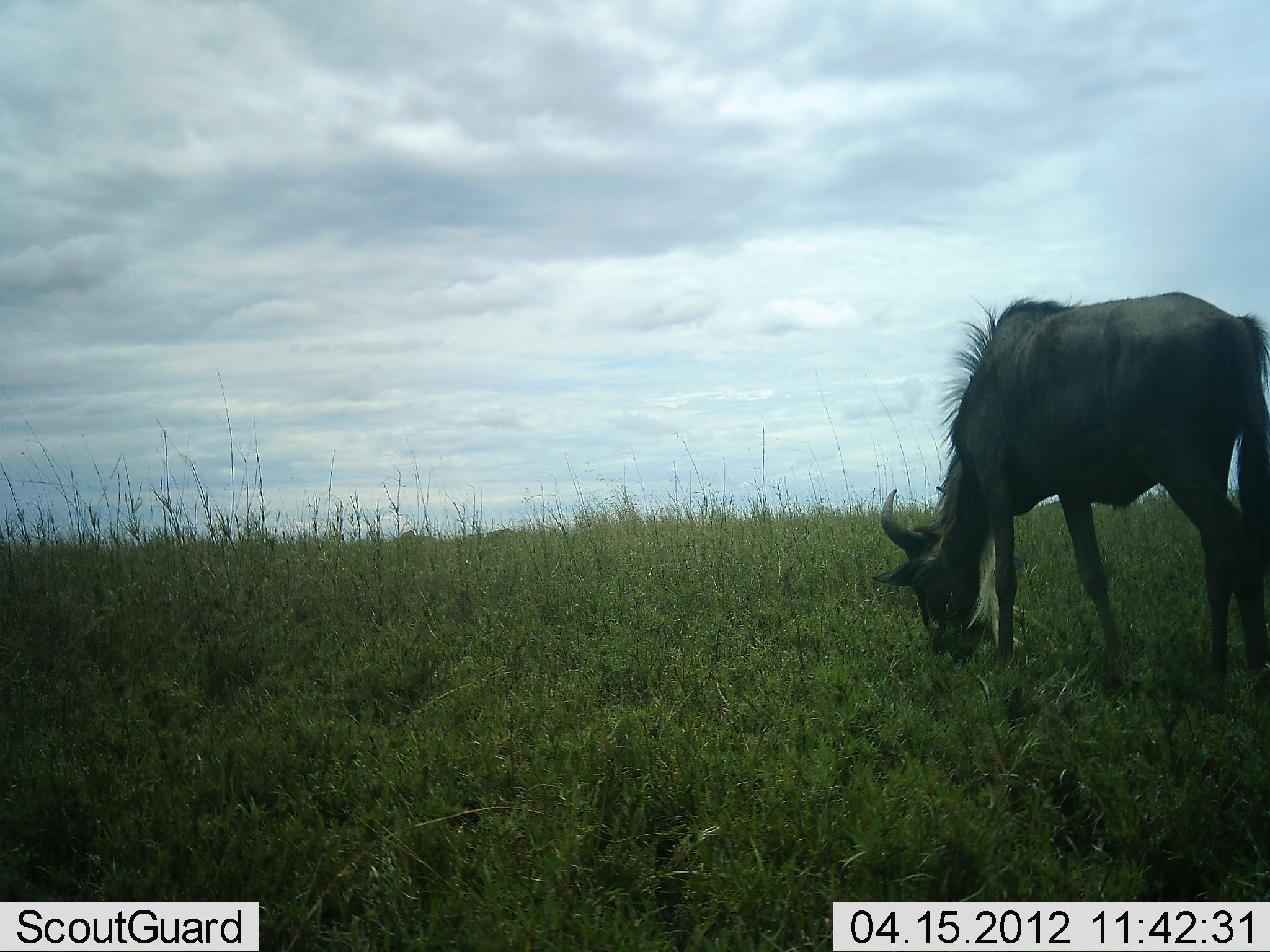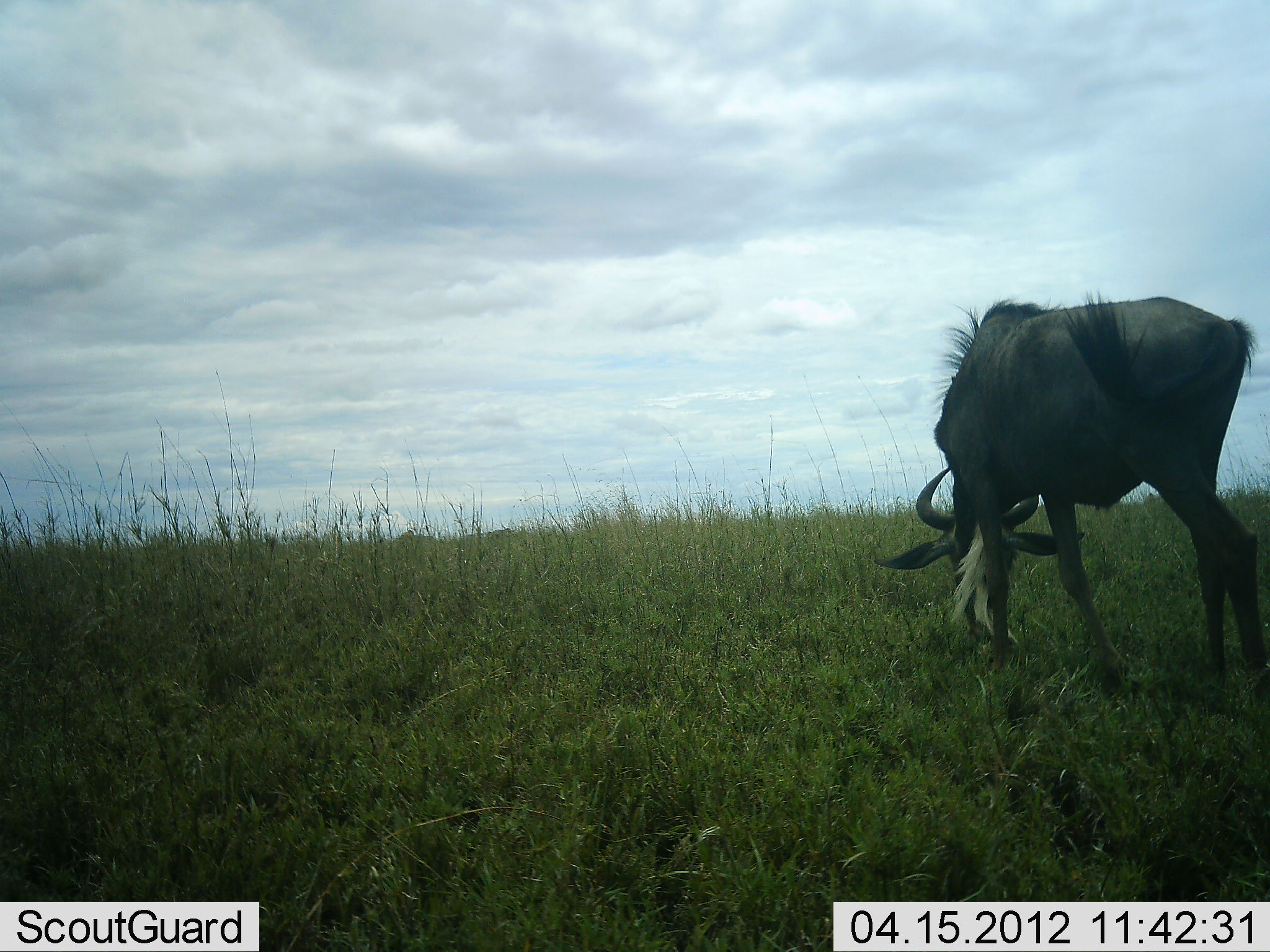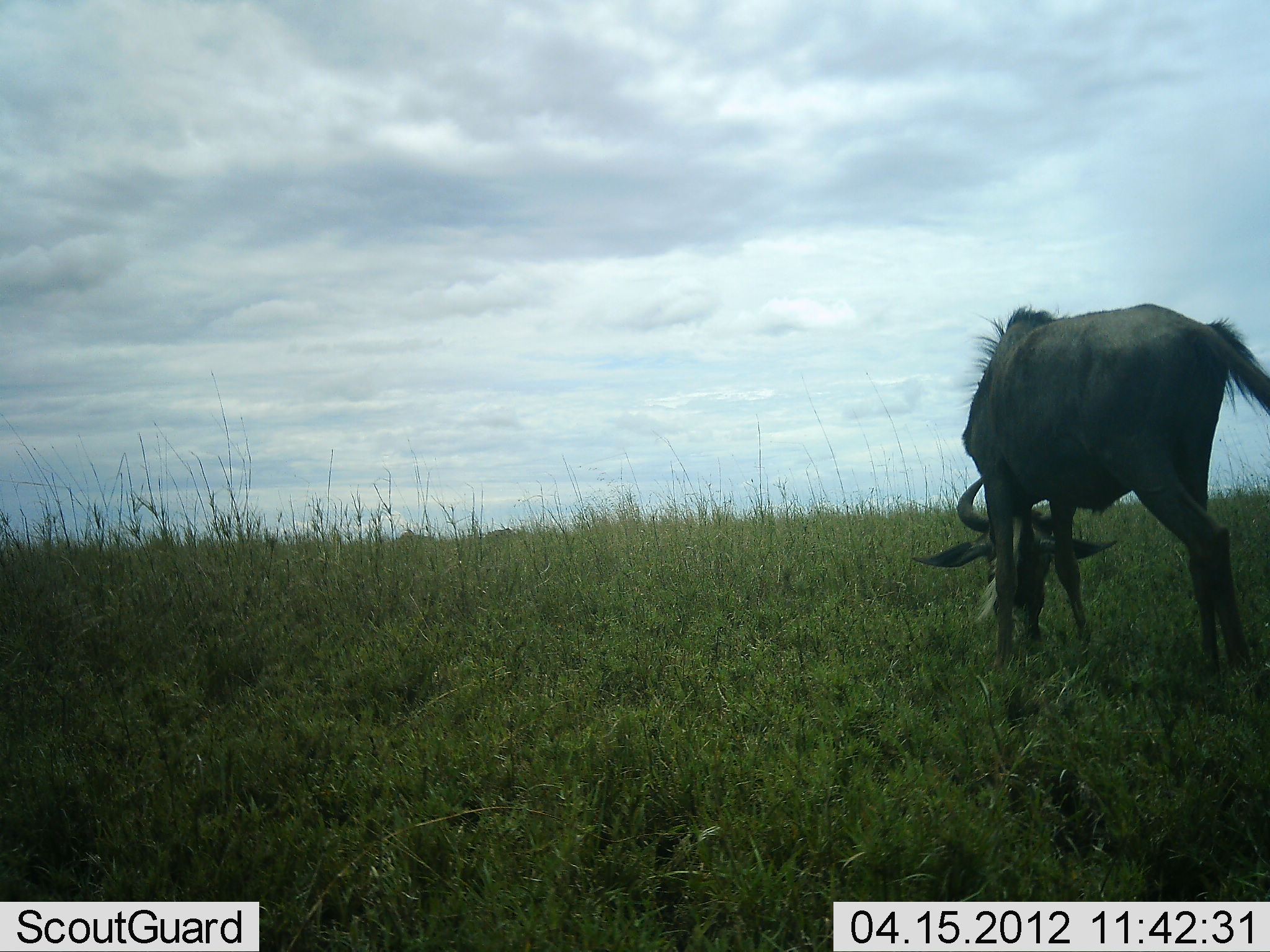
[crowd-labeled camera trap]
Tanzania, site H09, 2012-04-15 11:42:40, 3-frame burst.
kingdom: Animalia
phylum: Chordata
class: Mammalia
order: Artiodactyla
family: Bovidae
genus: Connochaetes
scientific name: Connochaetes taurinus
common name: blue wildebeest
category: wildebeest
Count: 1.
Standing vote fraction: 13%.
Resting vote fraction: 0%.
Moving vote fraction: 4%.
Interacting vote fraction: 0%.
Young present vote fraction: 0%.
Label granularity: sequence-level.